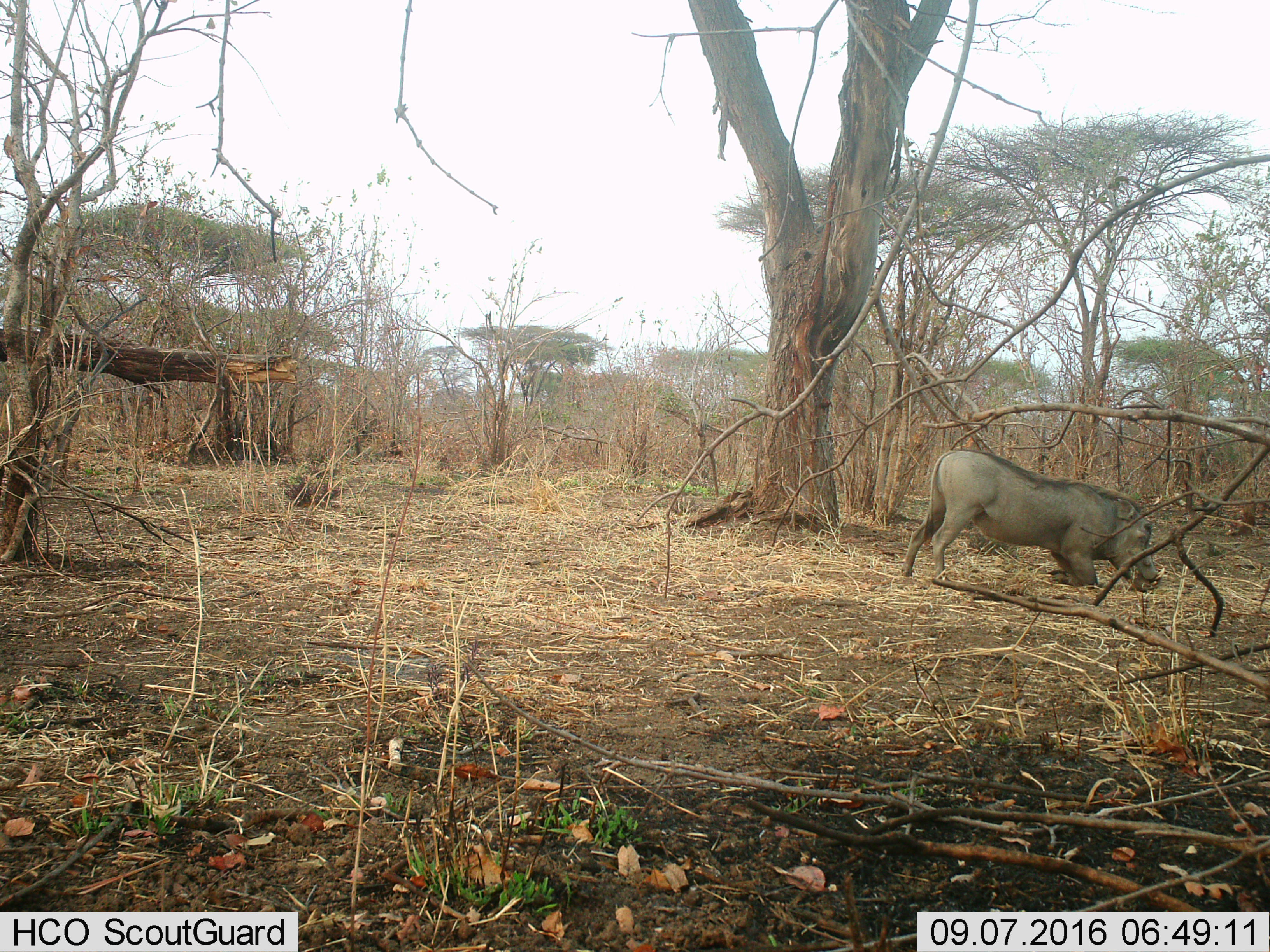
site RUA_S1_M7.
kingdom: Animalia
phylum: Chordata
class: Mammalia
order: Artiodactyla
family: Suidae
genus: Phacochoerus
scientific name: Phacochoerus africanus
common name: warthog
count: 1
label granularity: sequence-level